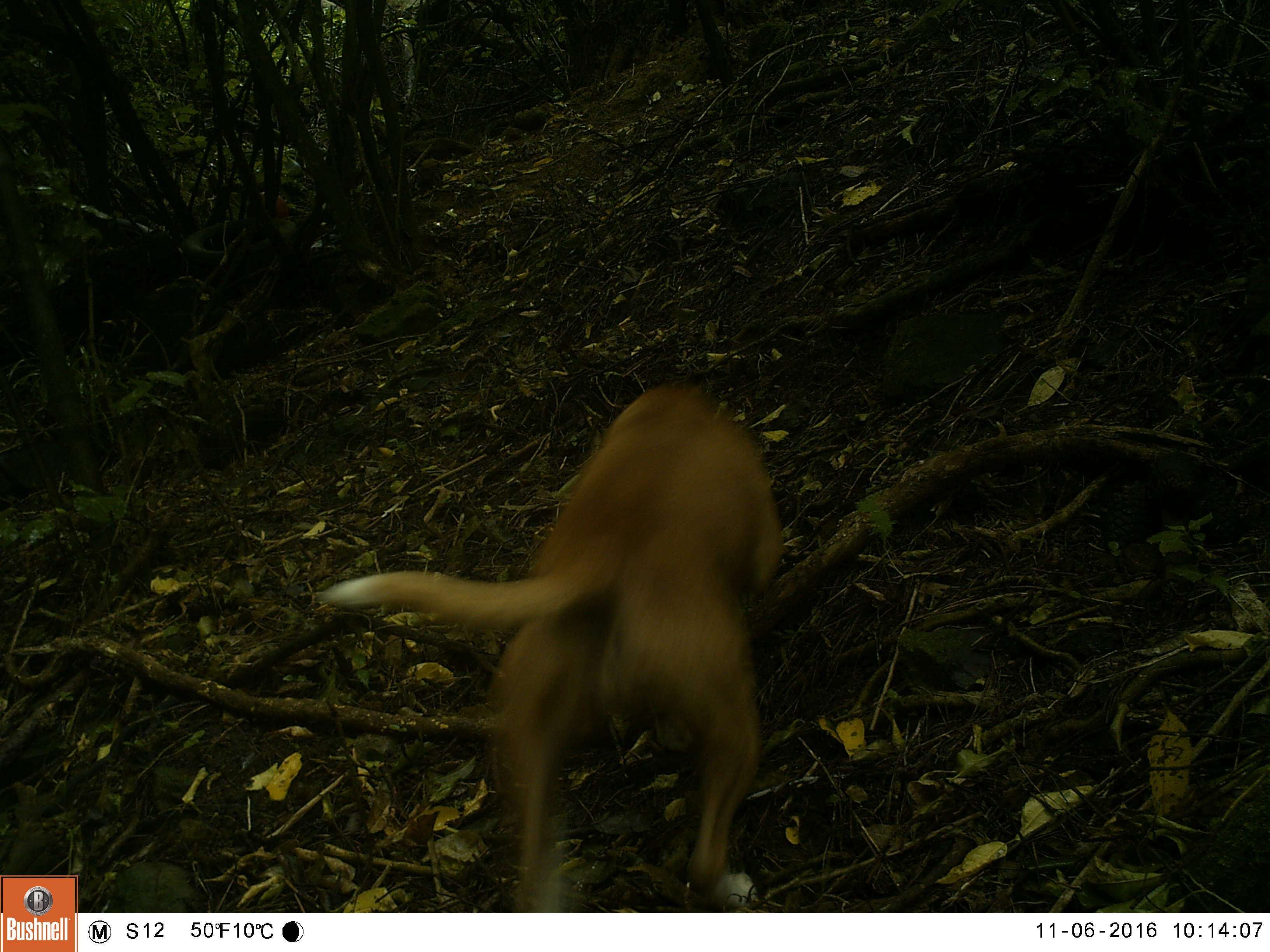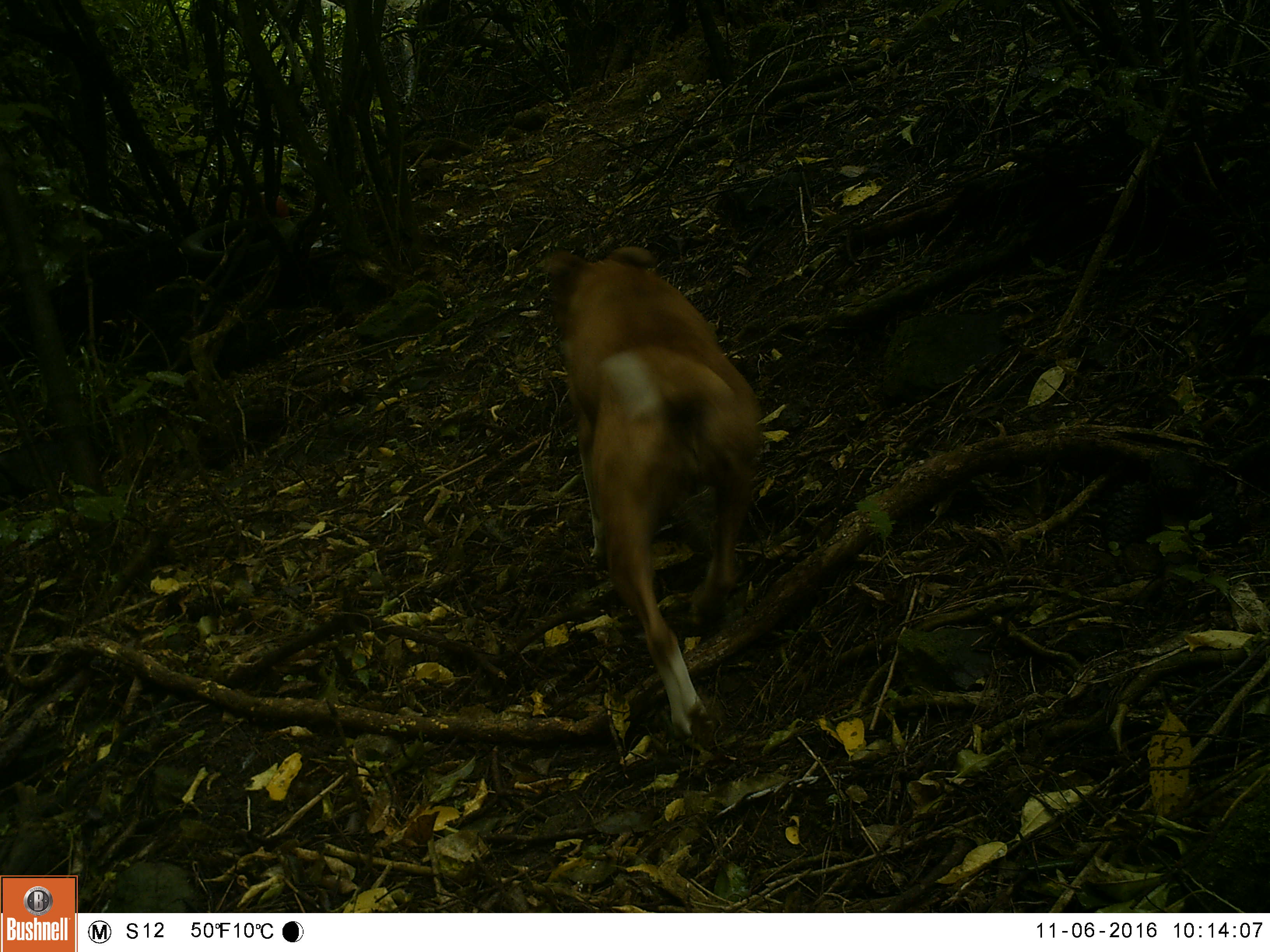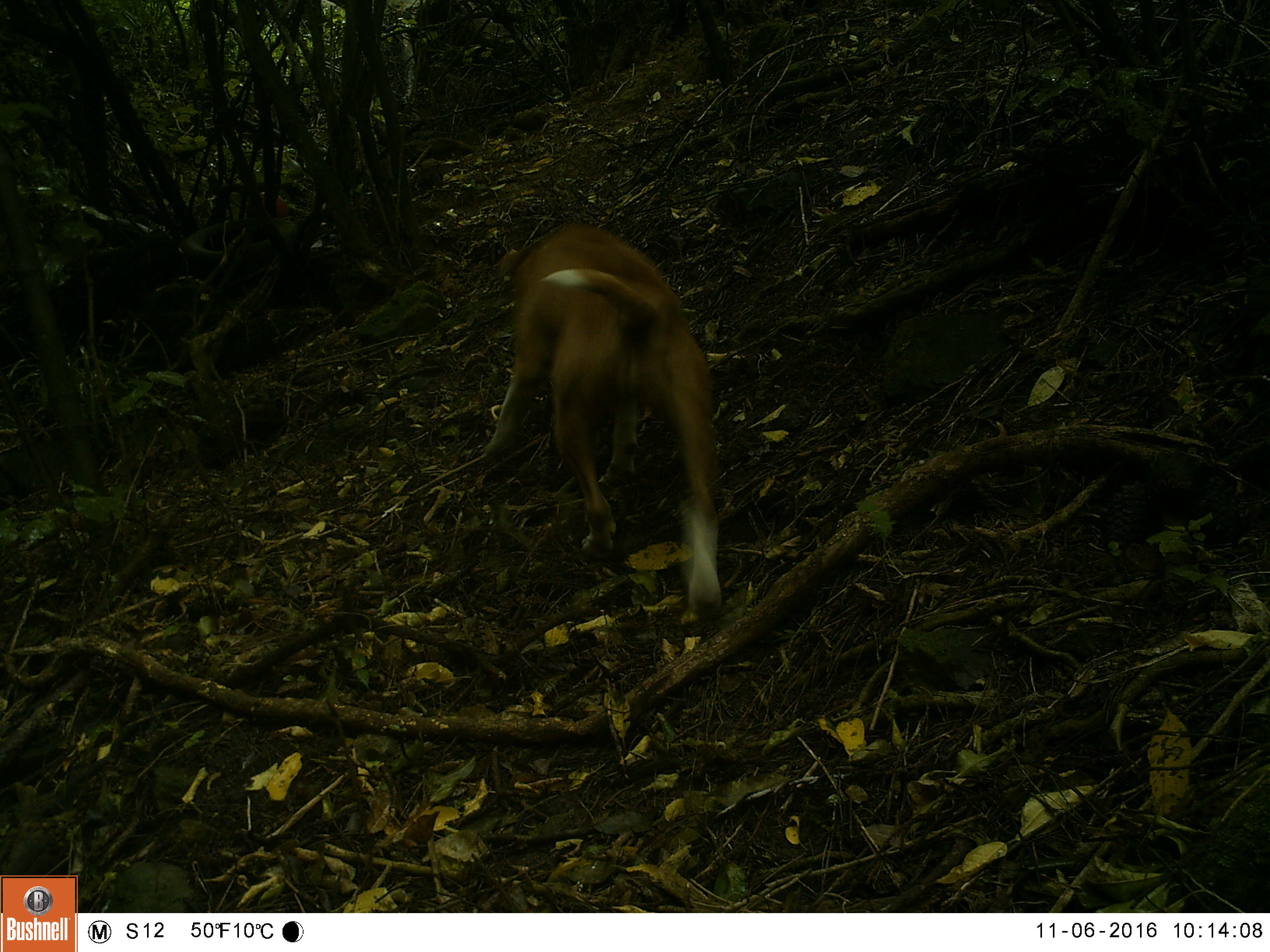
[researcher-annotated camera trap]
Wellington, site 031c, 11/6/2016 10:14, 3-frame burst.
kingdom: Animalia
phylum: Chordata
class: Mammalia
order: Carnivora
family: Canidae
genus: Canis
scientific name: Canis familiaris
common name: dog